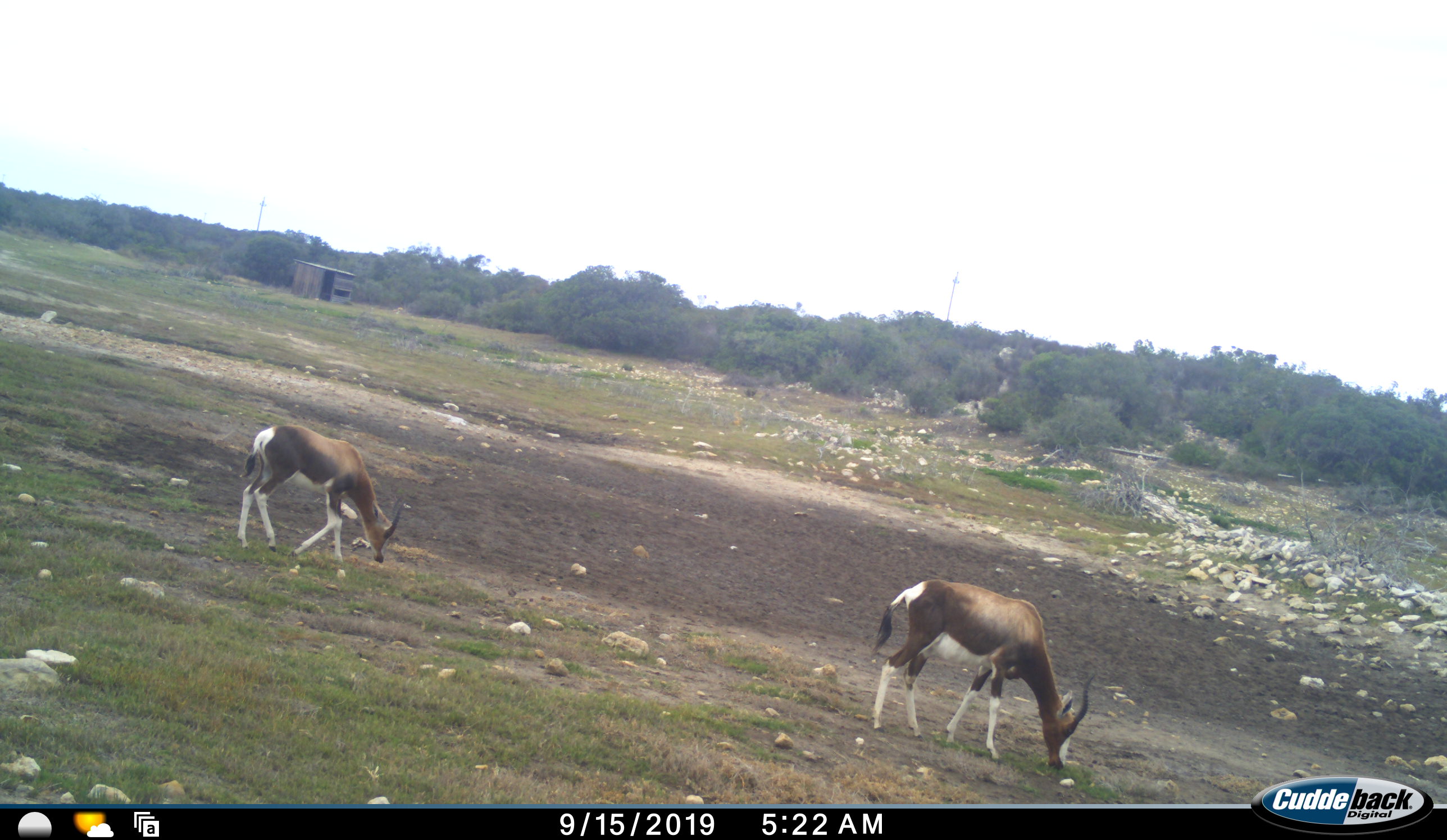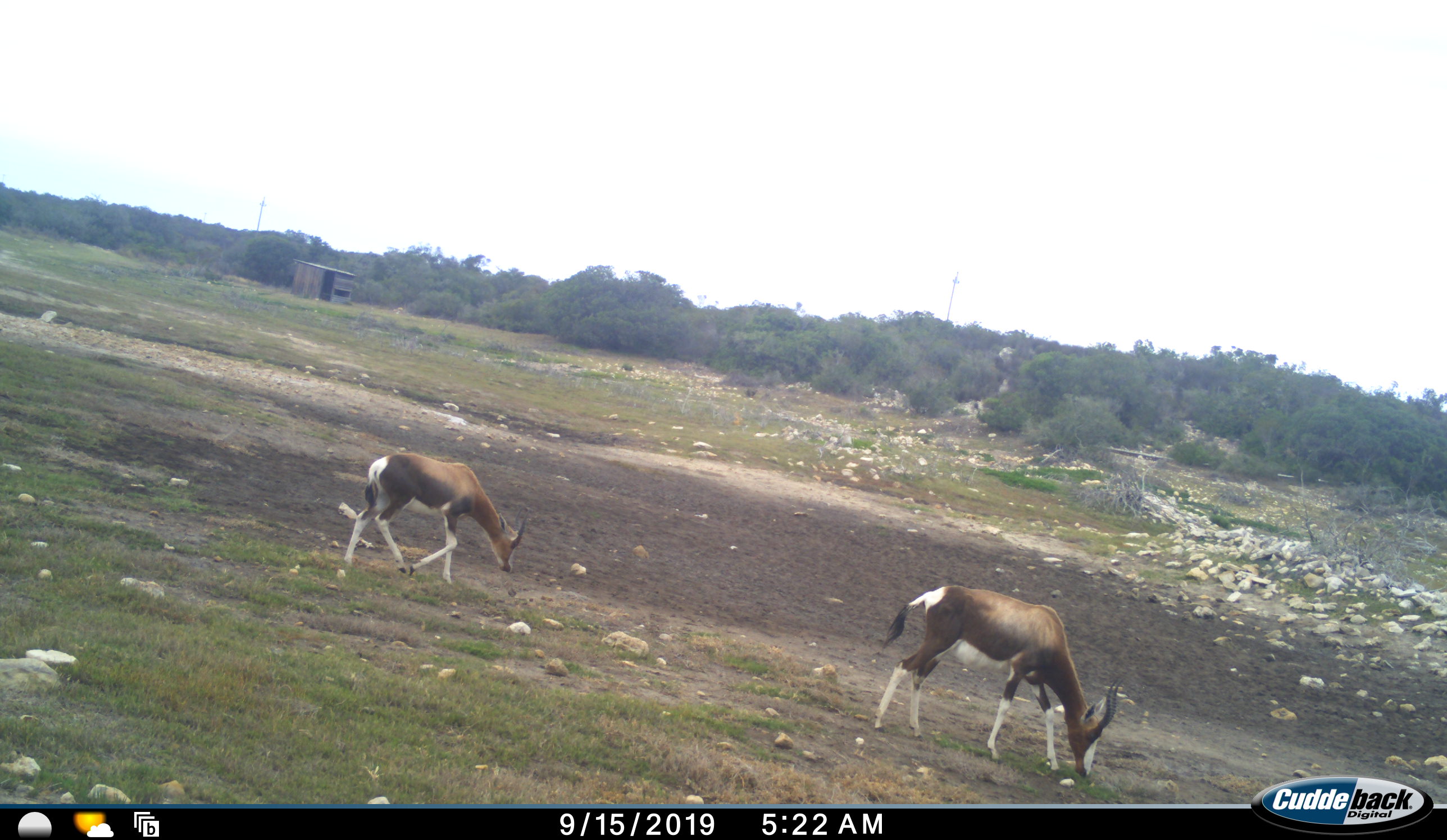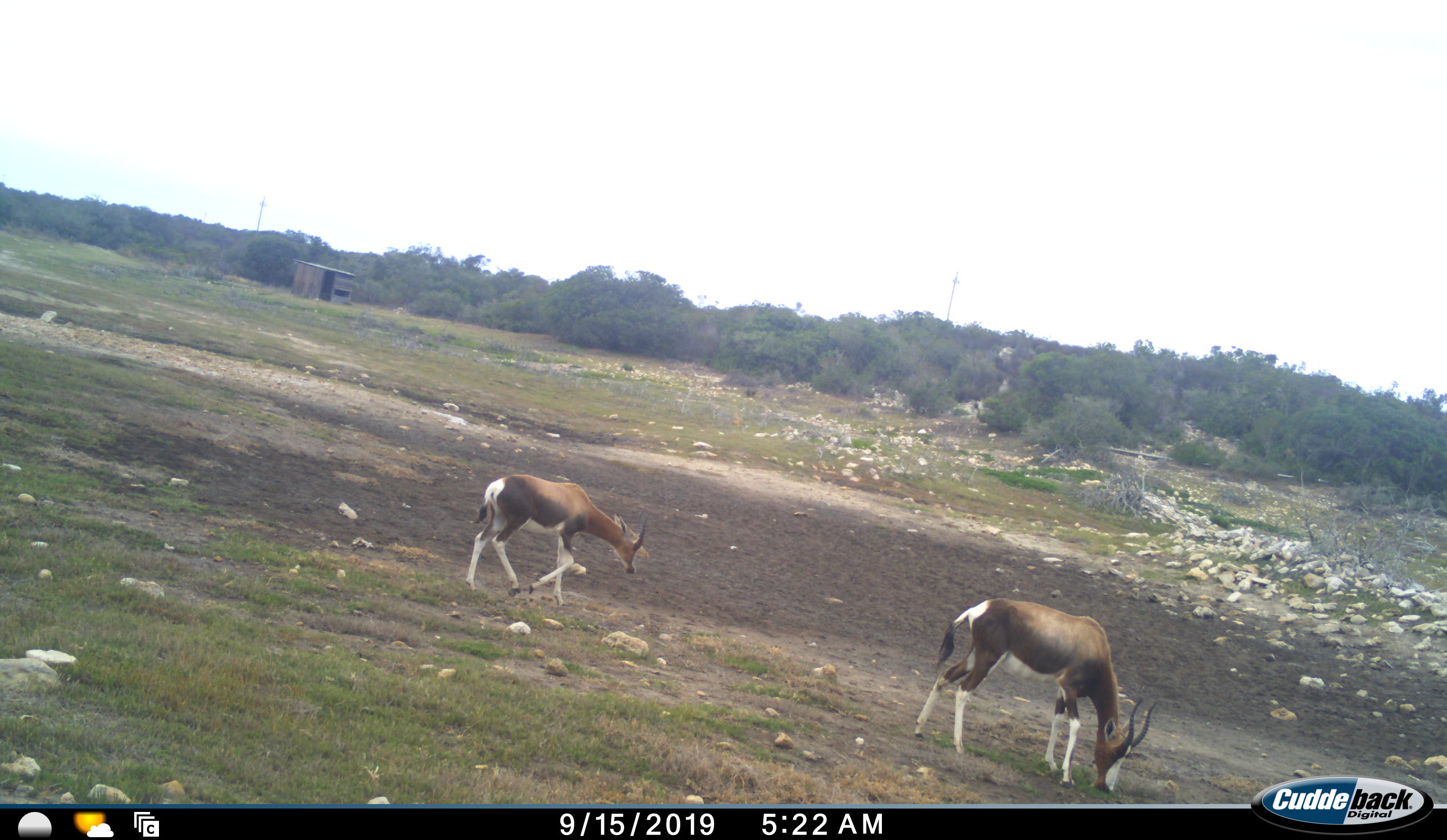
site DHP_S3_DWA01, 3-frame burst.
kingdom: Animalia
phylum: Chordata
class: Mammalia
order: Artiodactyla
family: Bovidae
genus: Damaliscus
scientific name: Damaliscus pygargus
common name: bontebok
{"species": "bontebok (Damaliscus pygargus)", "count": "2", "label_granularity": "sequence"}